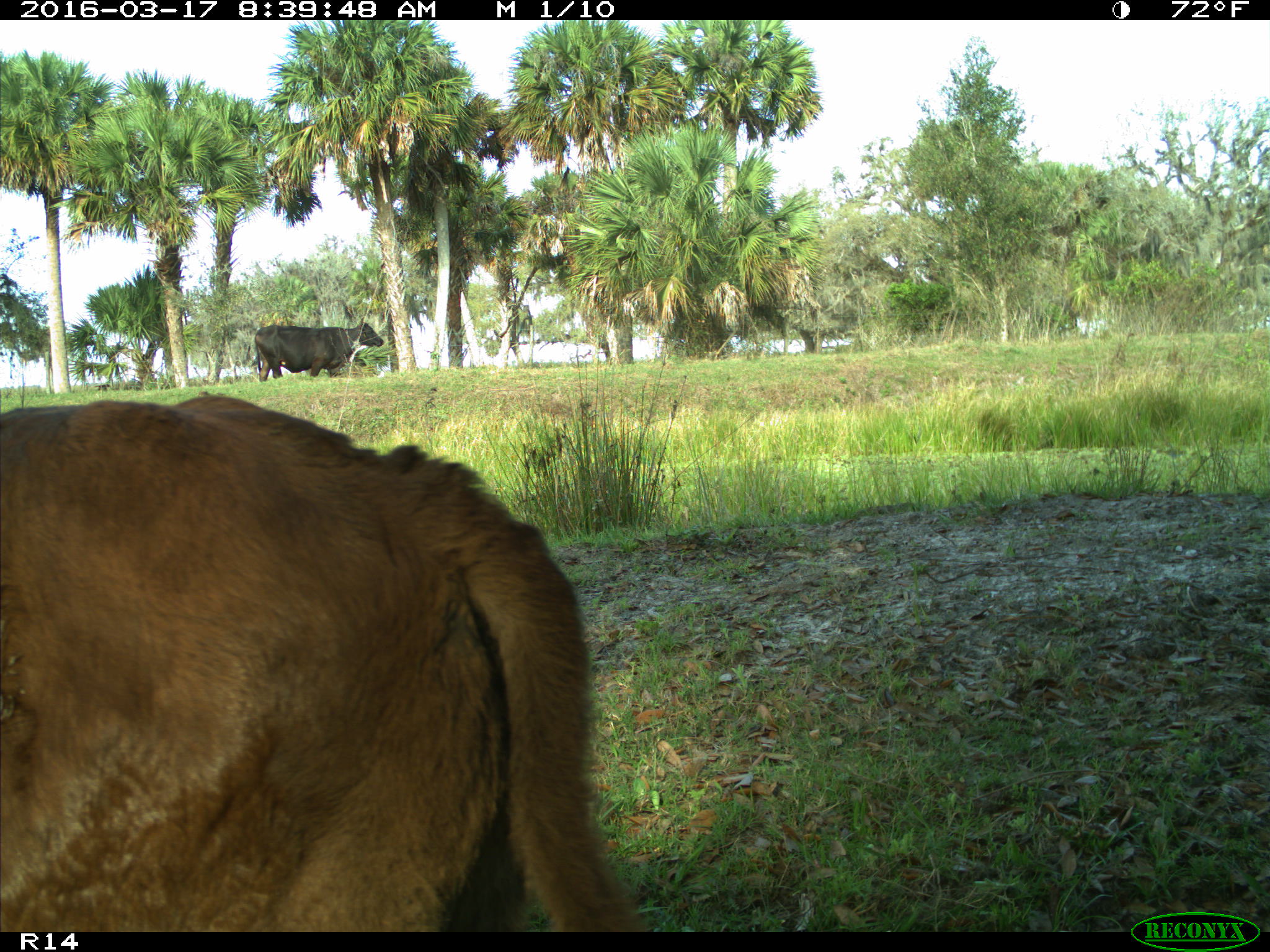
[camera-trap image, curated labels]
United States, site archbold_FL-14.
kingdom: Animalia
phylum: Chordata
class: Mammalia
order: Artiodactyla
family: Bovidae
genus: Bos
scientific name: Bos taurus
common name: domestic cow